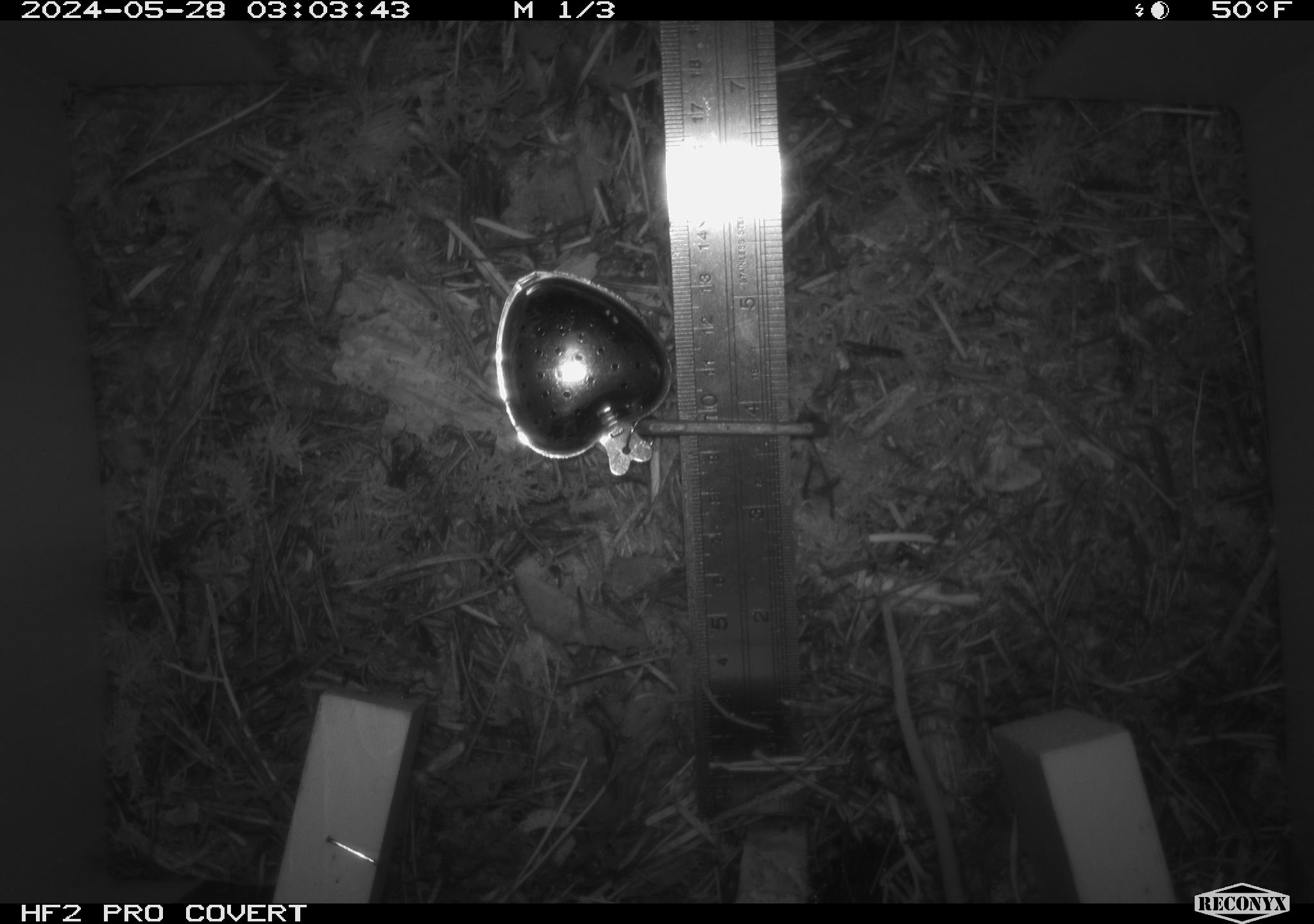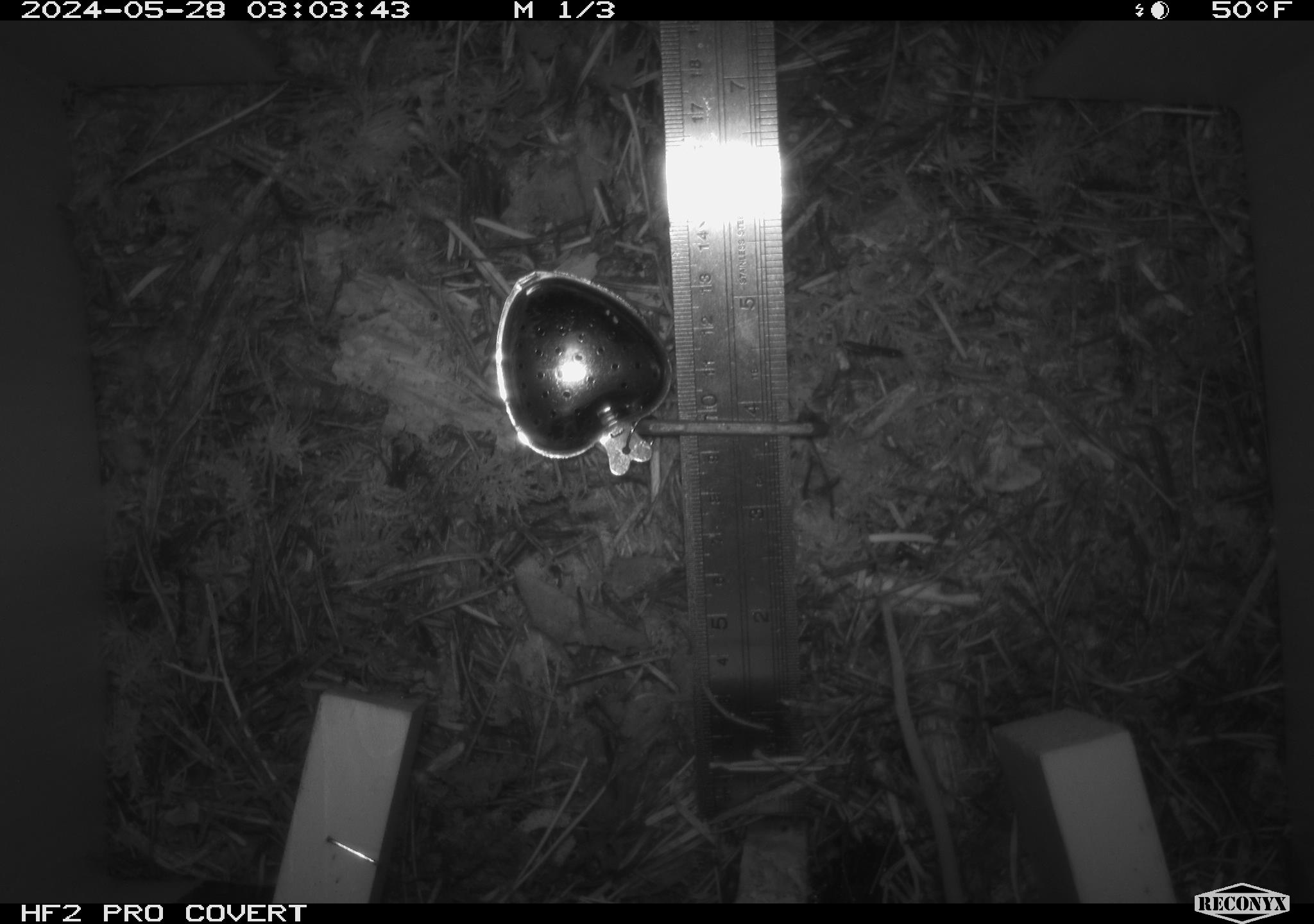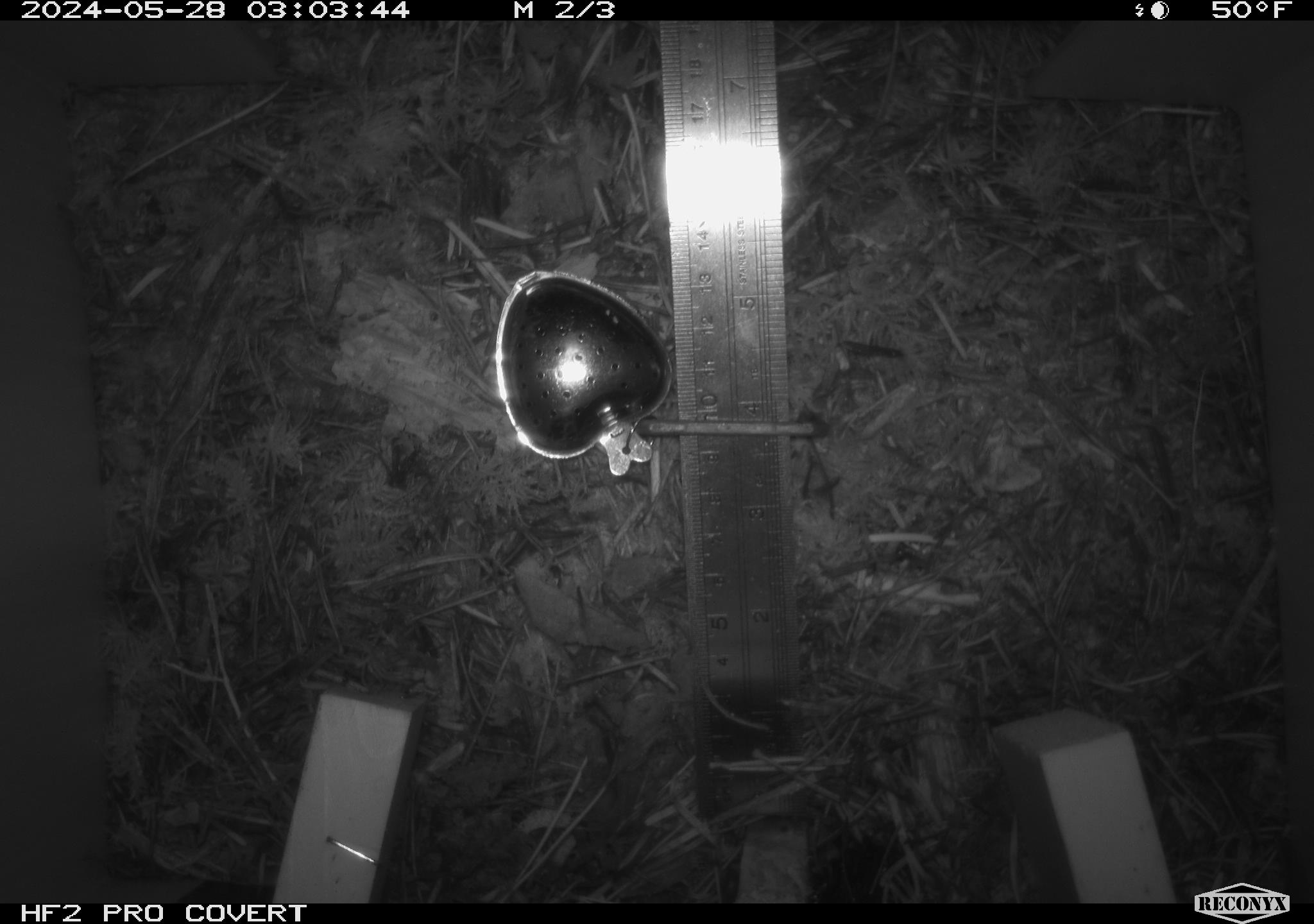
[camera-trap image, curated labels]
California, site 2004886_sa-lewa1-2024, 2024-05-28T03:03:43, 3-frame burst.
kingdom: Animalia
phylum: Chordata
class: Mammalia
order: Rodentia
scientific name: Rodentia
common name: rodent